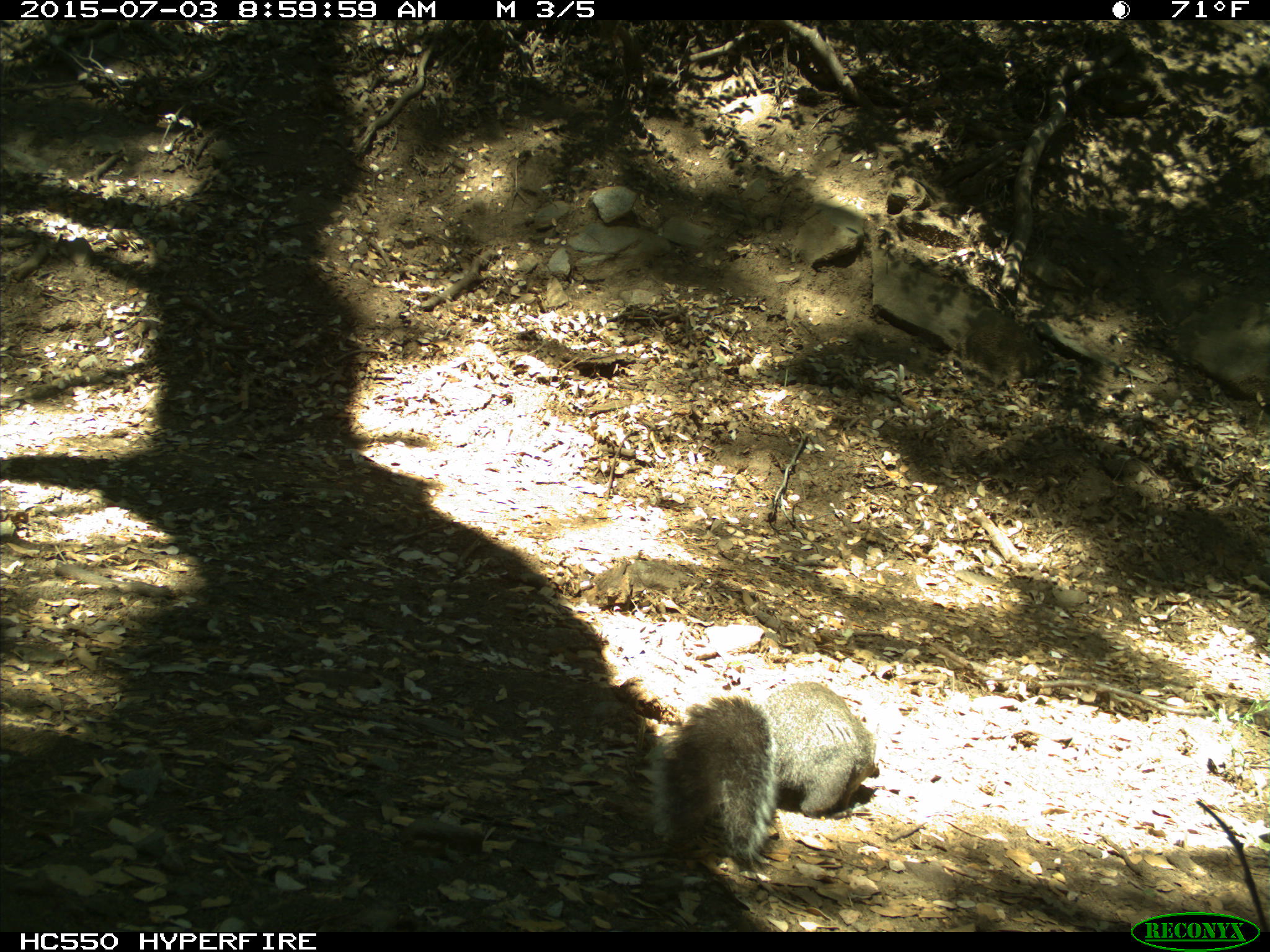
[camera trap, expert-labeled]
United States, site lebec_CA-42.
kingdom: Animalia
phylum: Chordata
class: Mammalia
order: Rodentia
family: Sciuridae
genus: Sciurus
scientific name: Sciurus carolinensis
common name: eastern gray squirrel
Sciurus carolinensis (eastern gray squirrel).